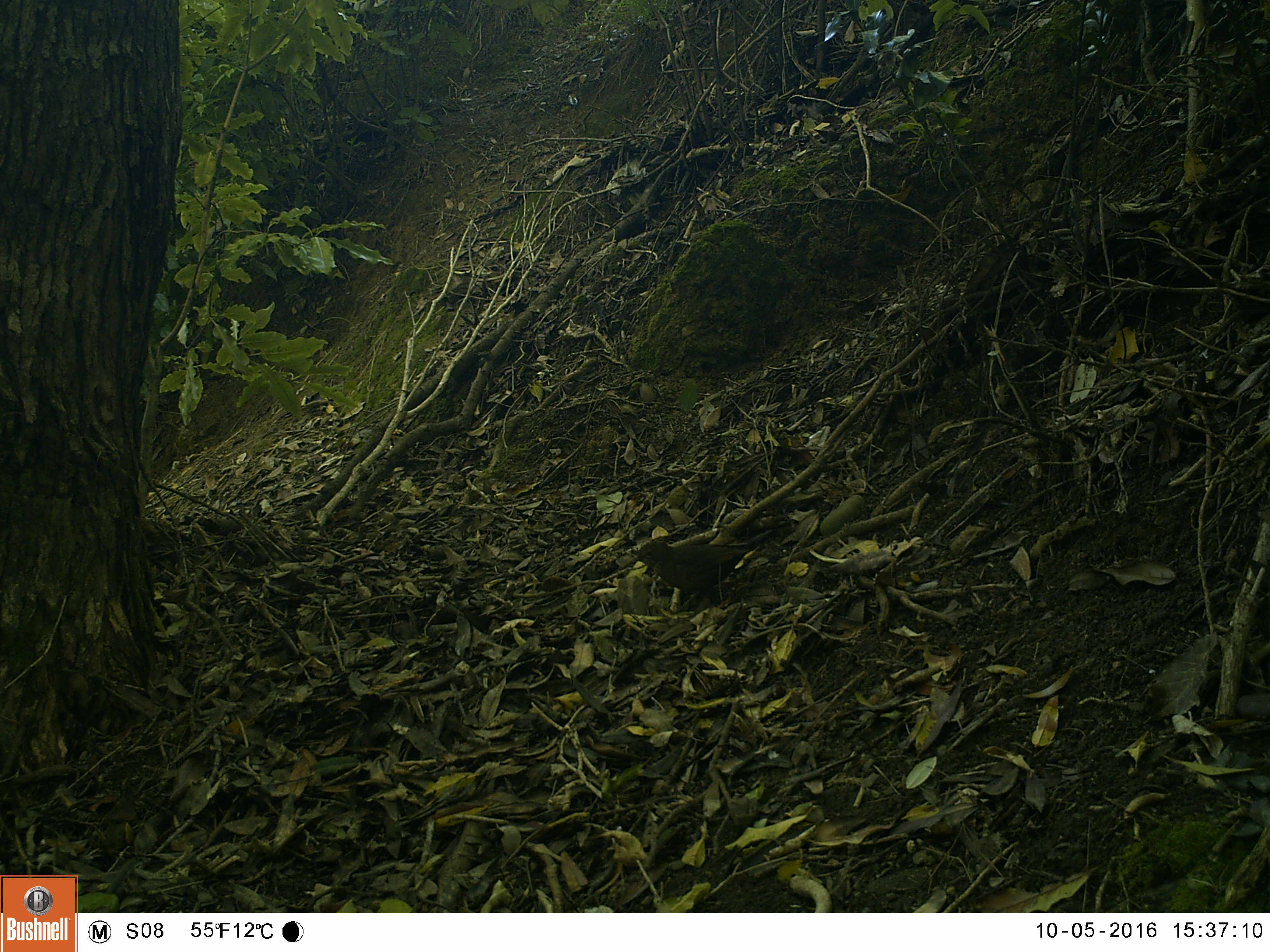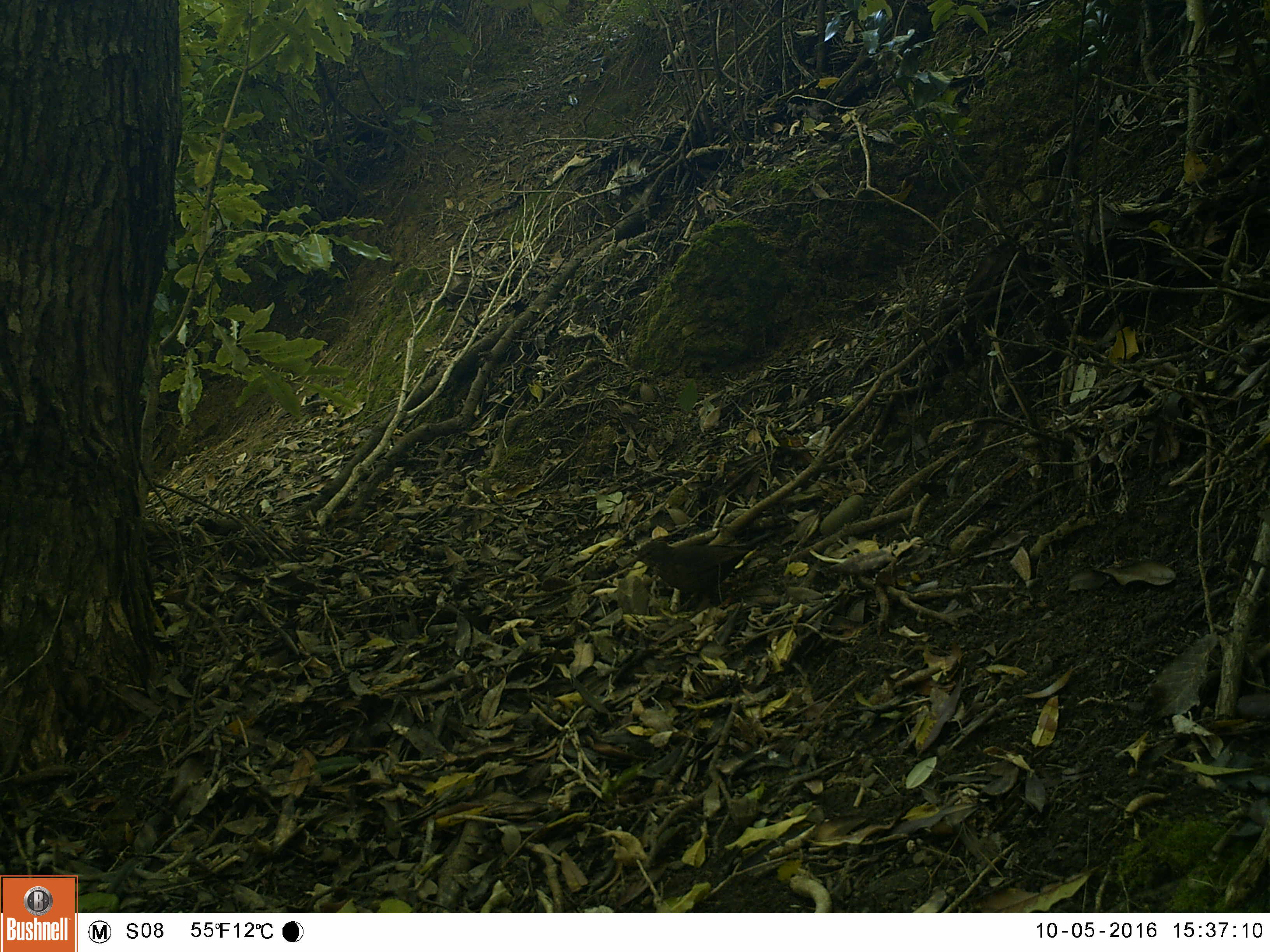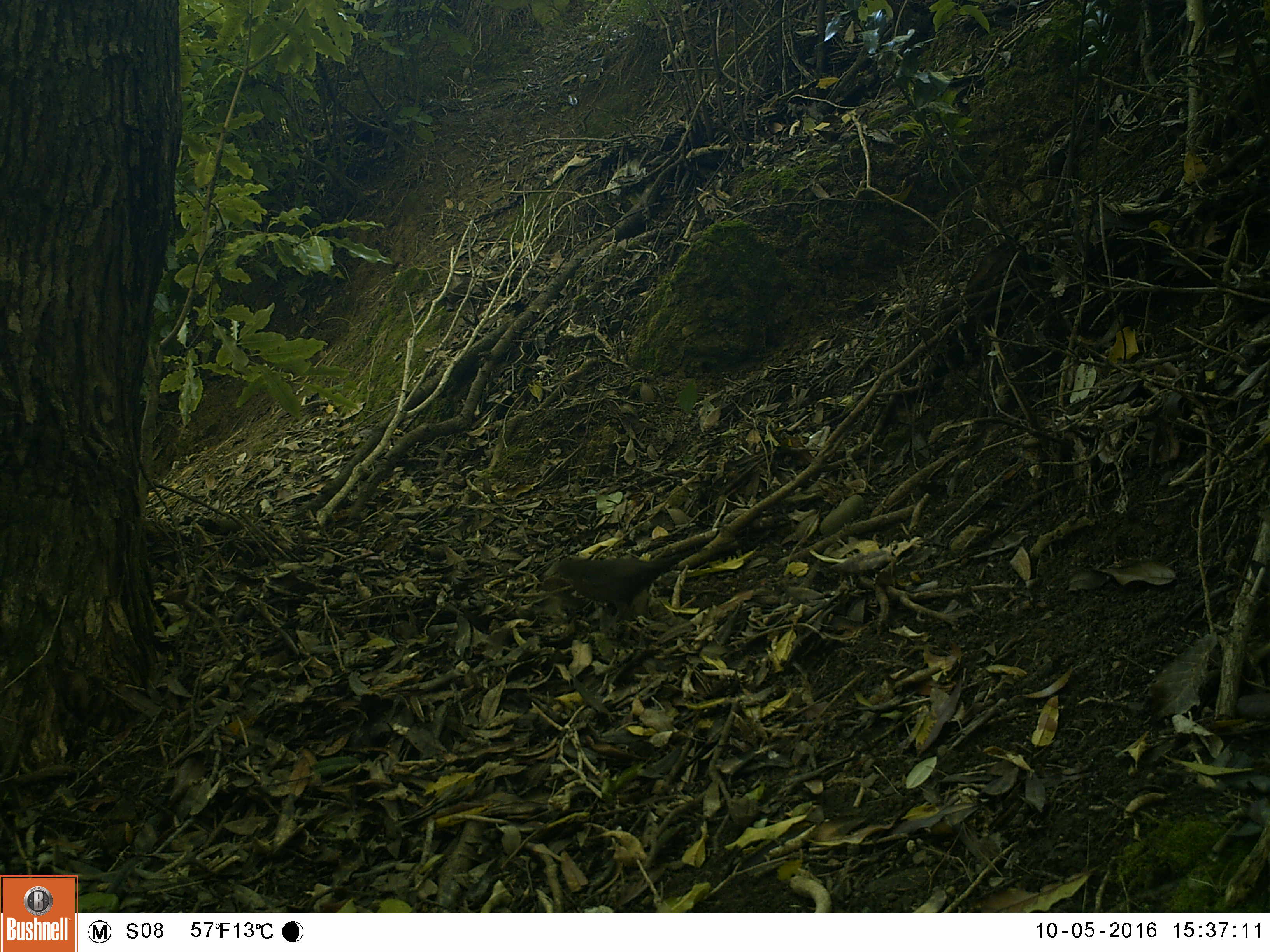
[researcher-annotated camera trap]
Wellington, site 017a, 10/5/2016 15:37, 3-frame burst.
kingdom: Animalia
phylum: Chordata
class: Aves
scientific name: Aves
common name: bird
Bird (Aves).